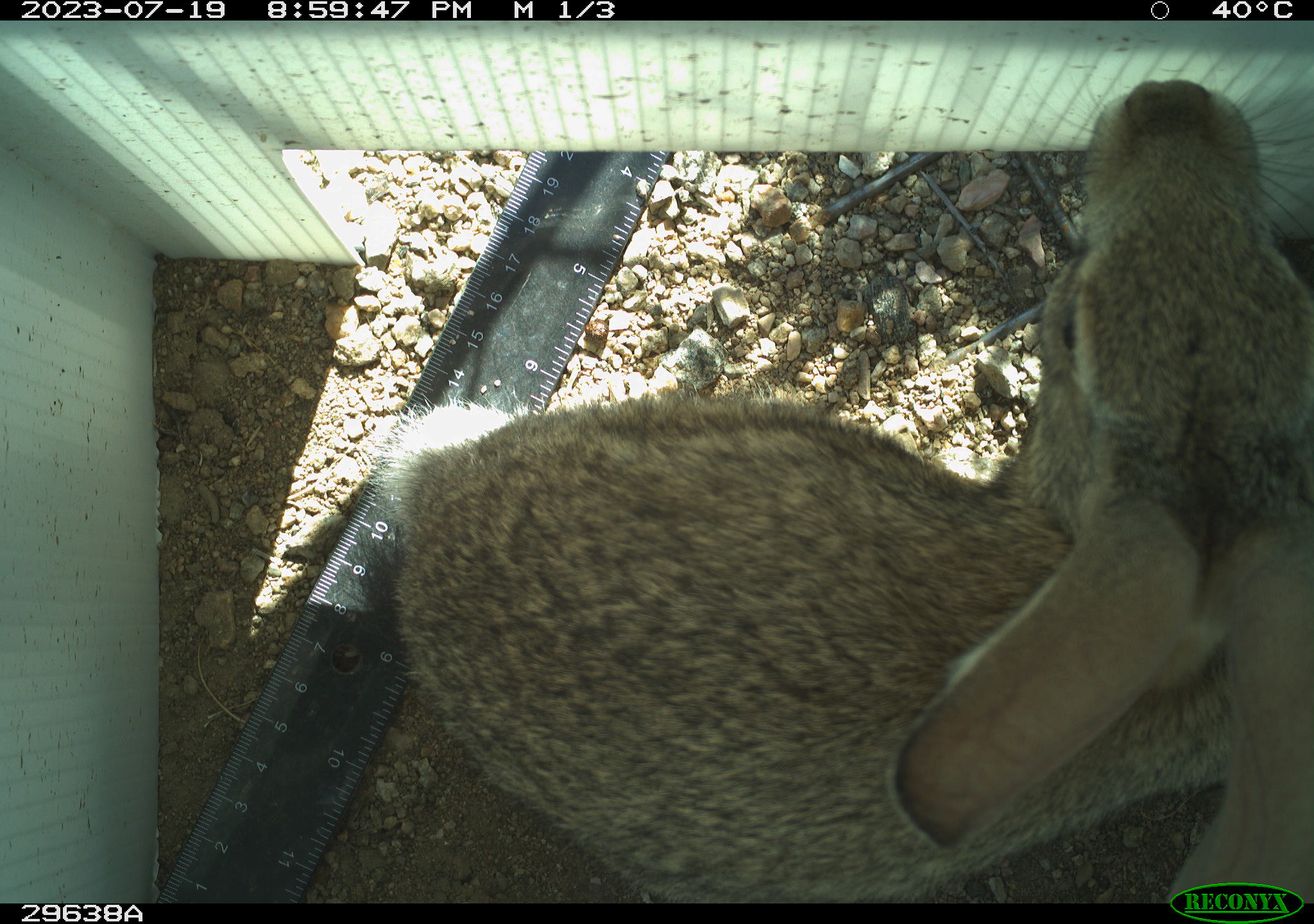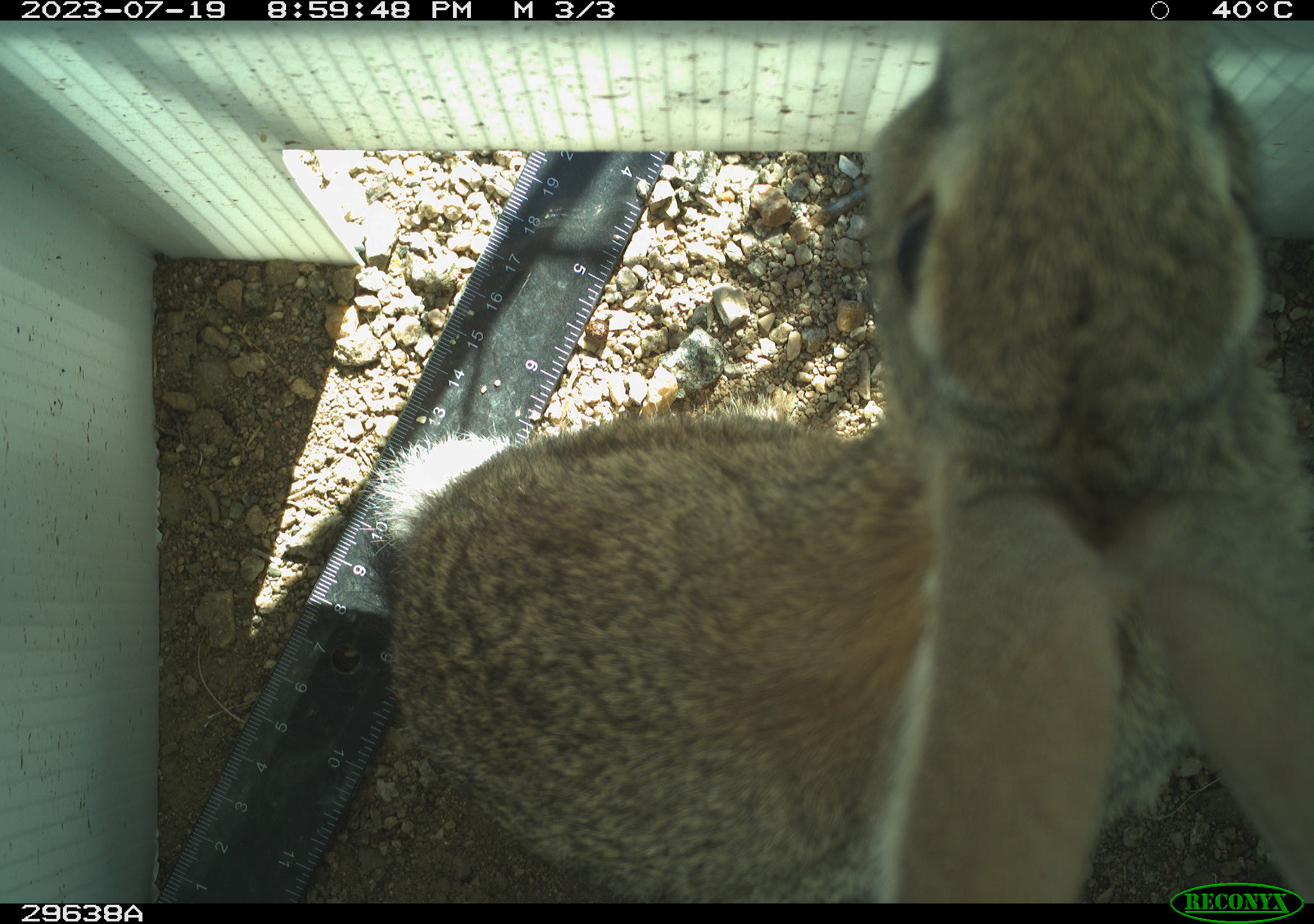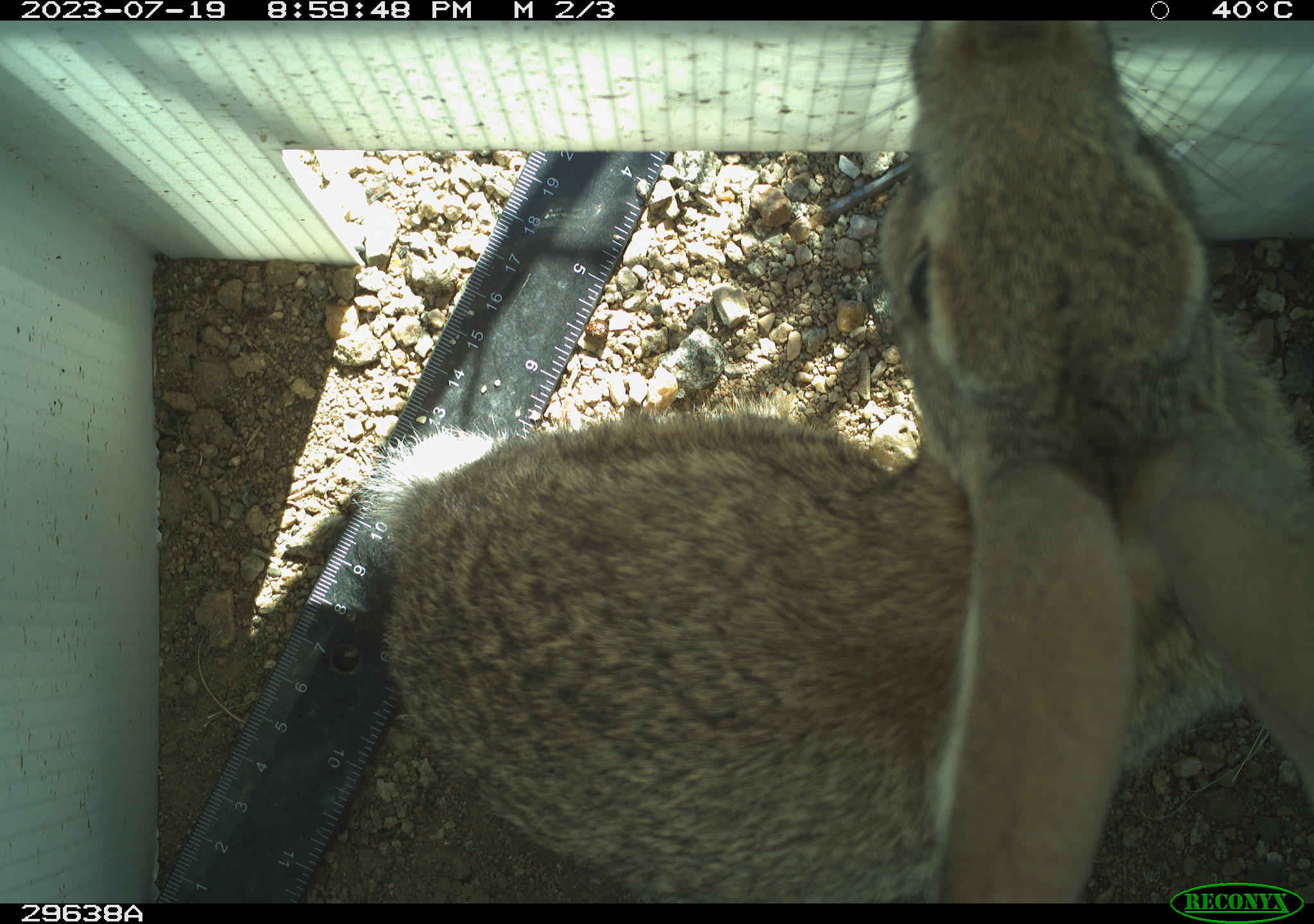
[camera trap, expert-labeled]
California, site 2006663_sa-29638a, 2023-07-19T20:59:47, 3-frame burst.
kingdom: Animalia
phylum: Chordata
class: Mammalia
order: Lagomorpha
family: Leporidae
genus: Lepus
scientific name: Lepus californicus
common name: black-tailed jackrabbit